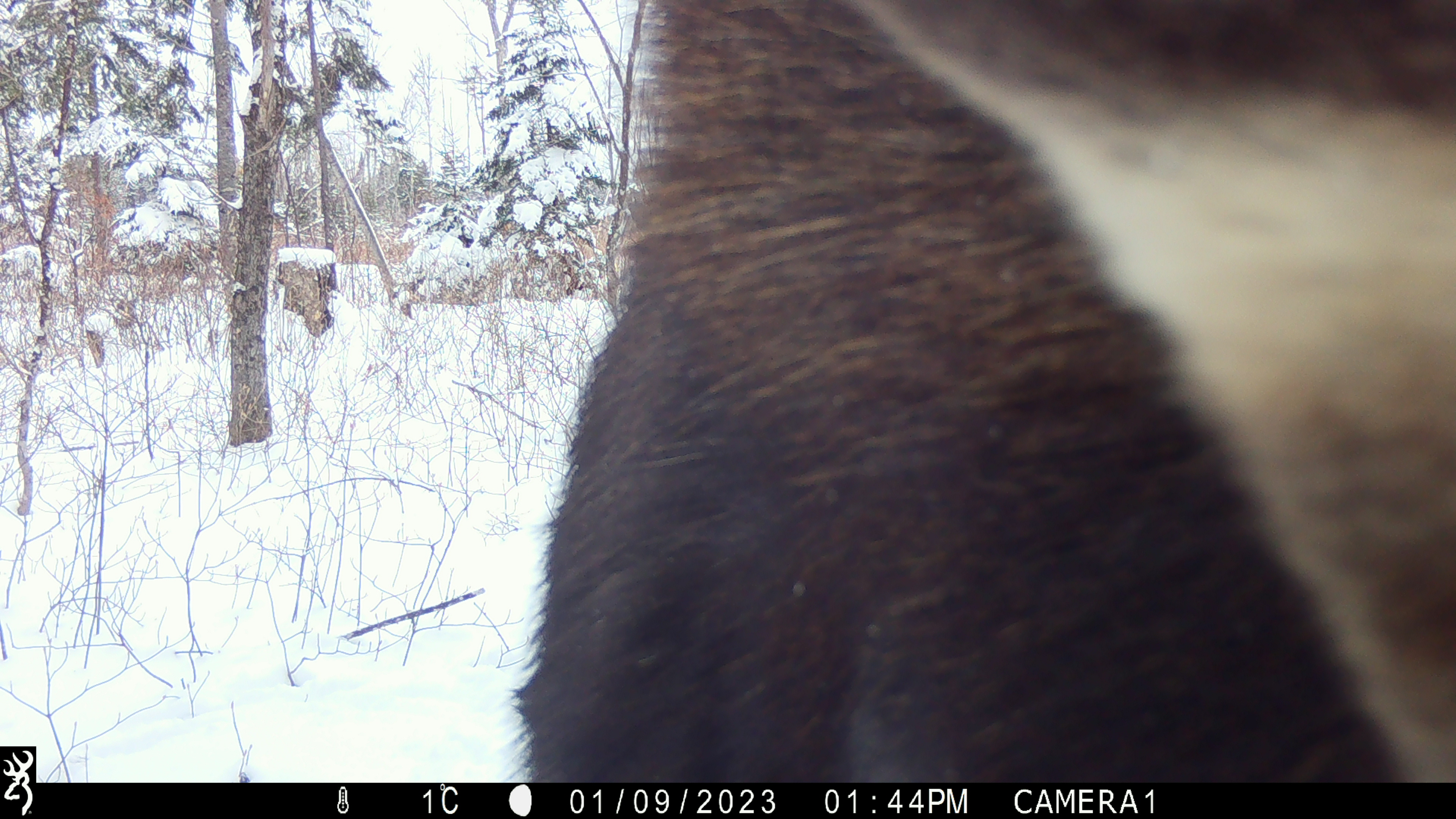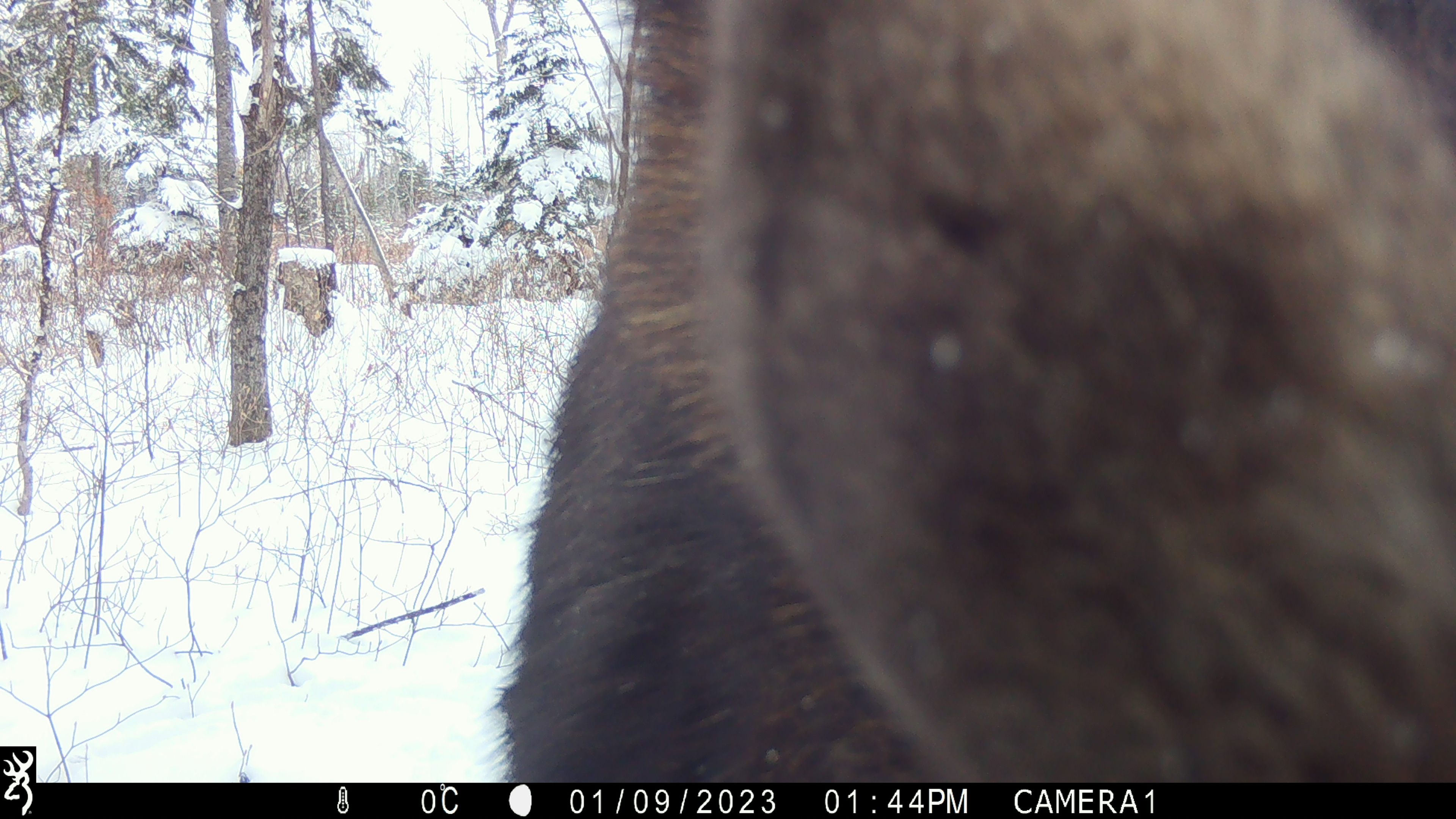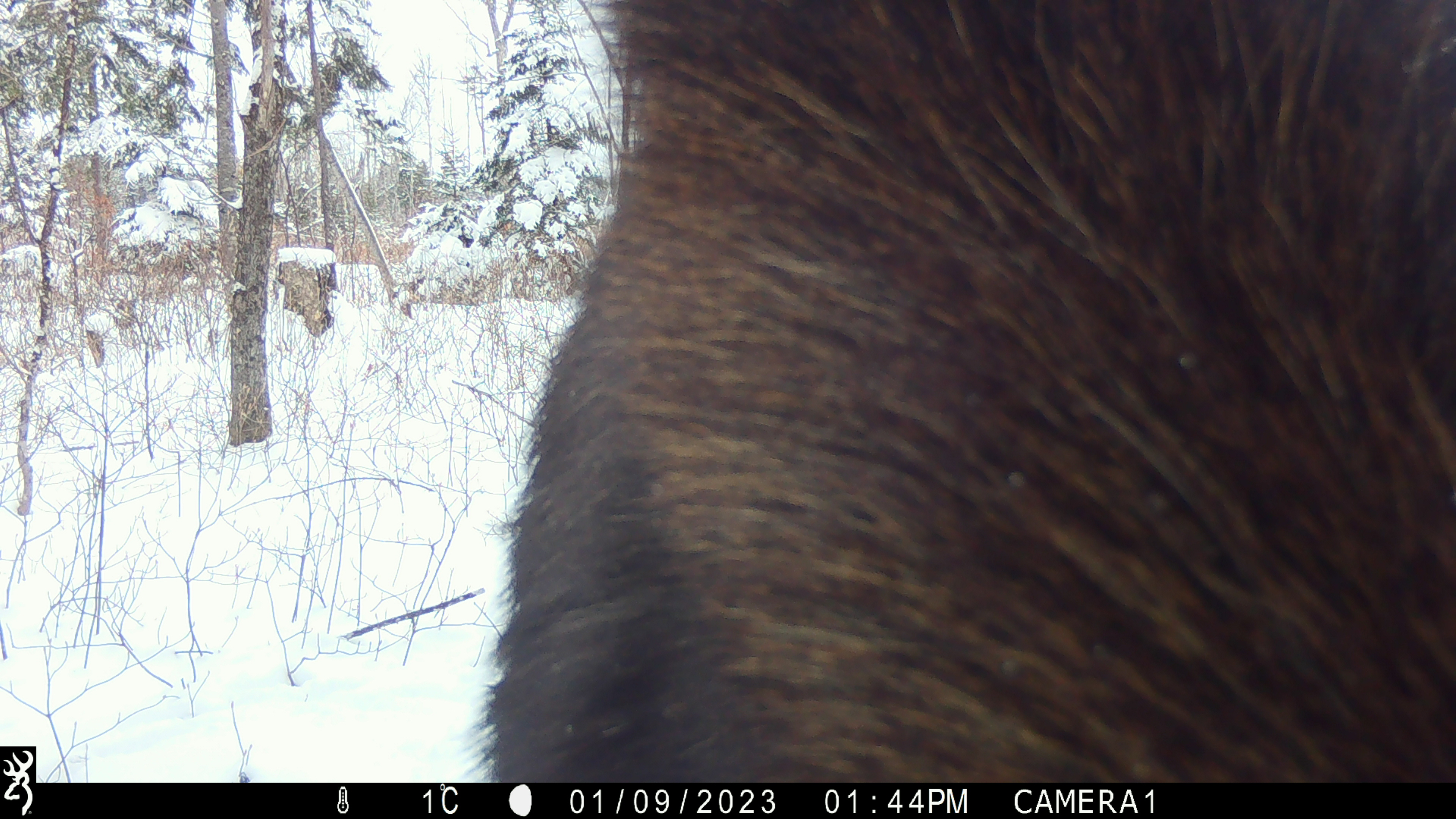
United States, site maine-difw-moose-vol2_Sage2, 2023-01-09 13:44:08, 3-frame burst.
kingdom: Animalia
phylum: Chordata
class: Mammalia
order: Artiodactyla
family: Cervidae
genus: Alces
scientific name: Alces alces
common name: moose